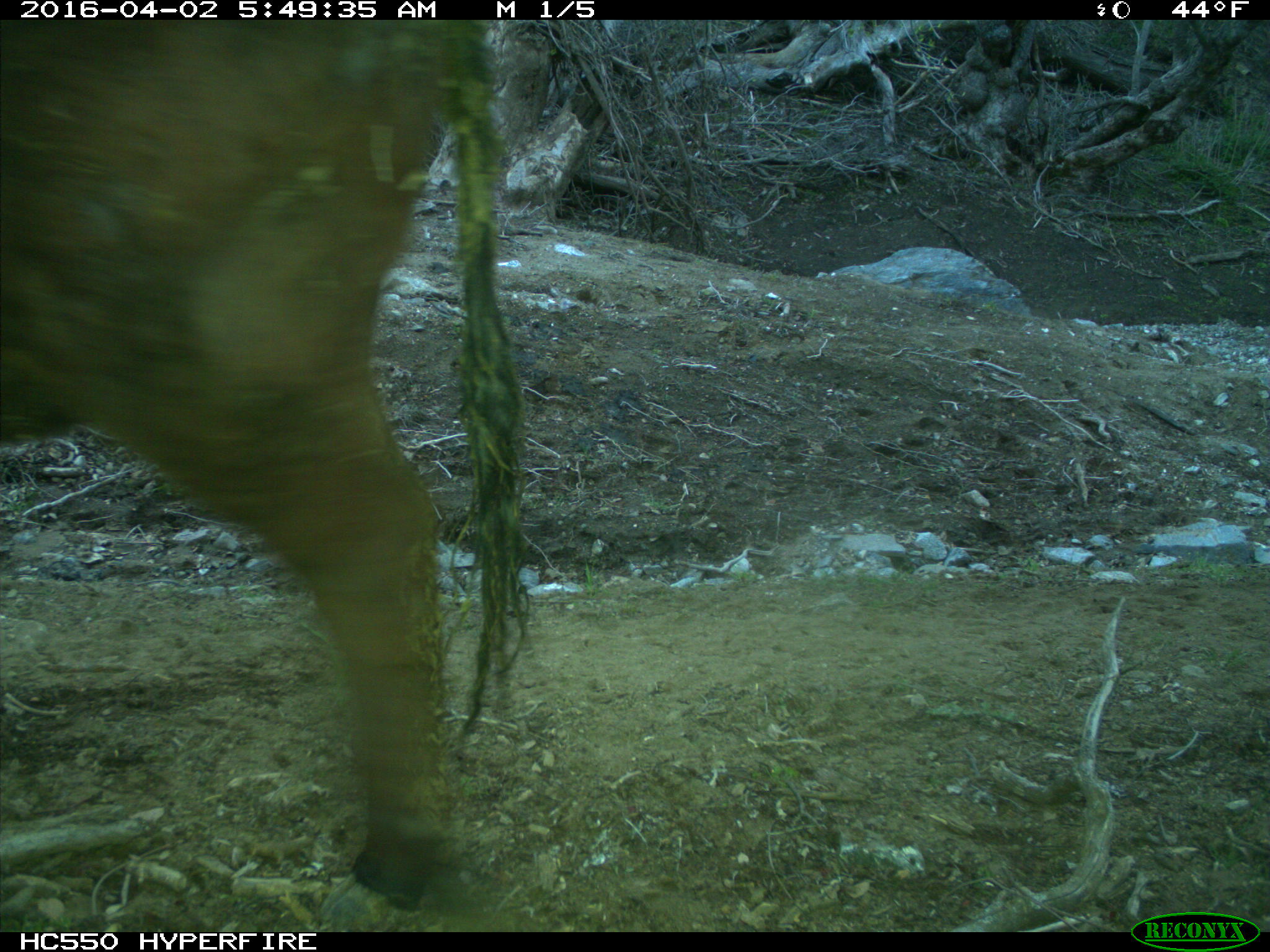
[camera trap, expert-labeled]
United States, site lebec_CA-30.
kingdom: Animalia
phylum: Chordata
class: Mammalia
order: Artiodactyla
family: Bovidae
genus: Bos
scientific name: Bos taurus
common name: domestic cow